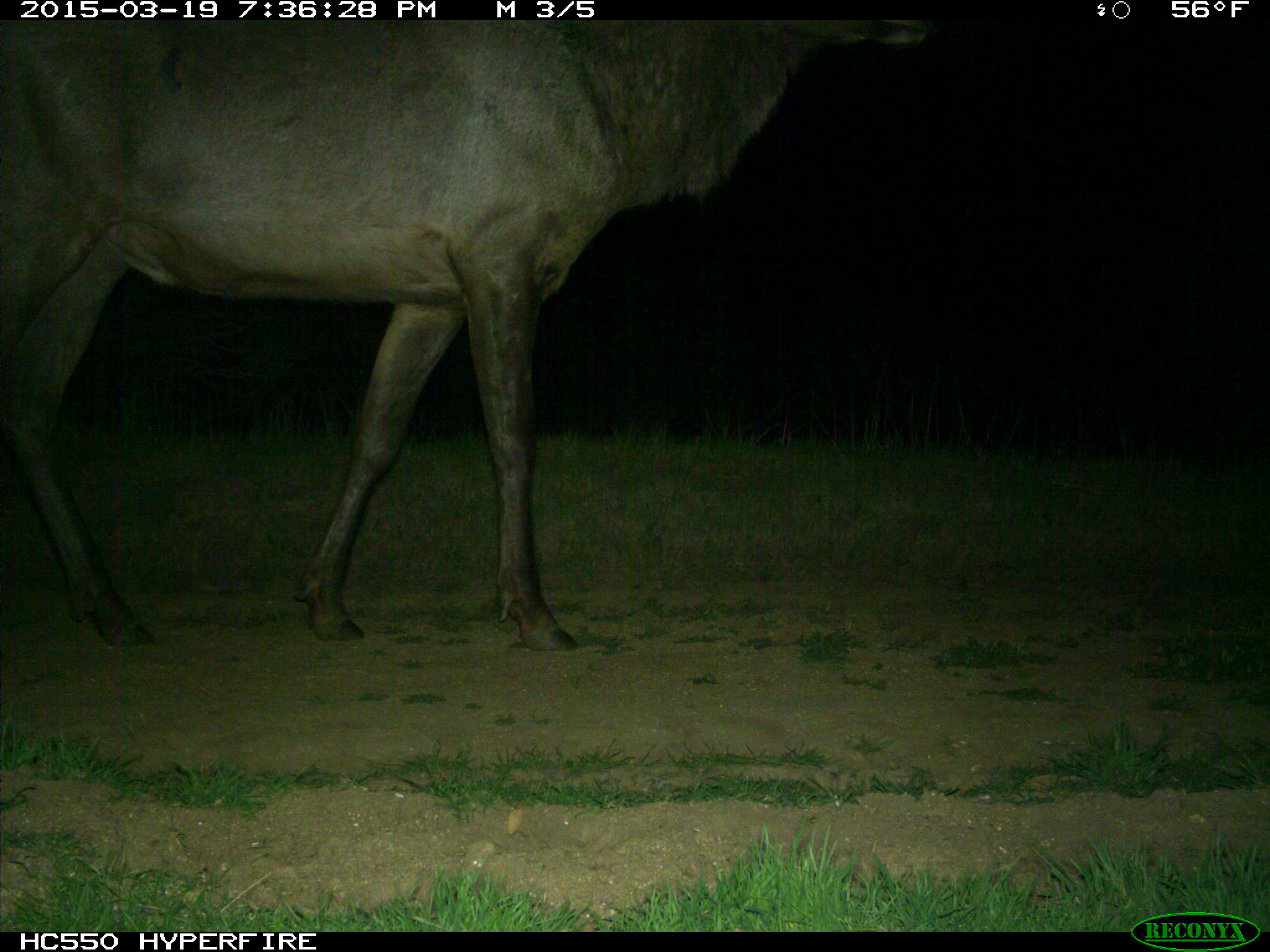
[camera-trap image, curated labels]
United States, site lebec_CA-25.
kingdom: Animalia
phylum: Chordata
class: Mammalia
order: Artiodactyla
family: Cervidae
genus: Cervus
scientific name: Cervus canadensis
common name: elk